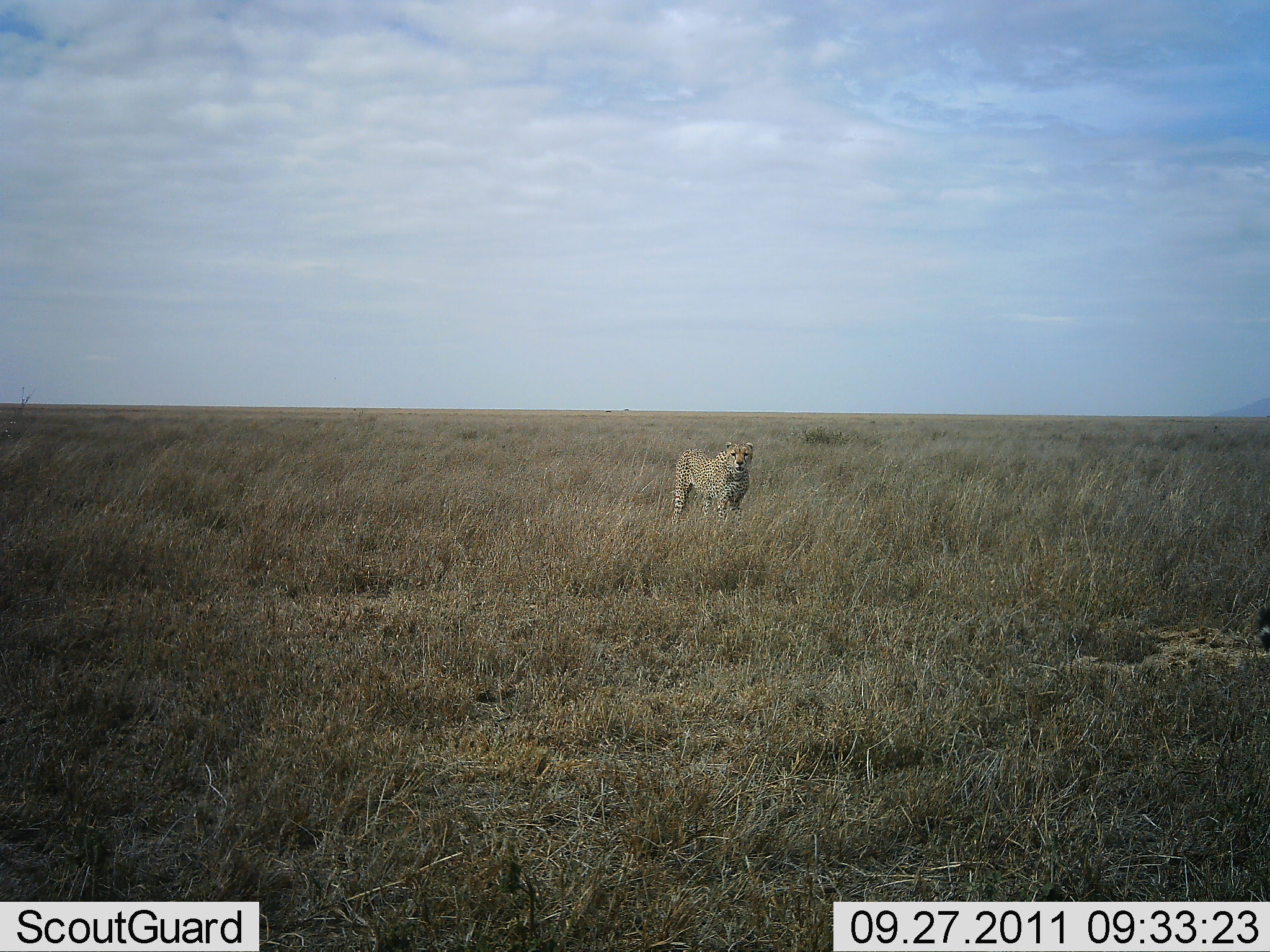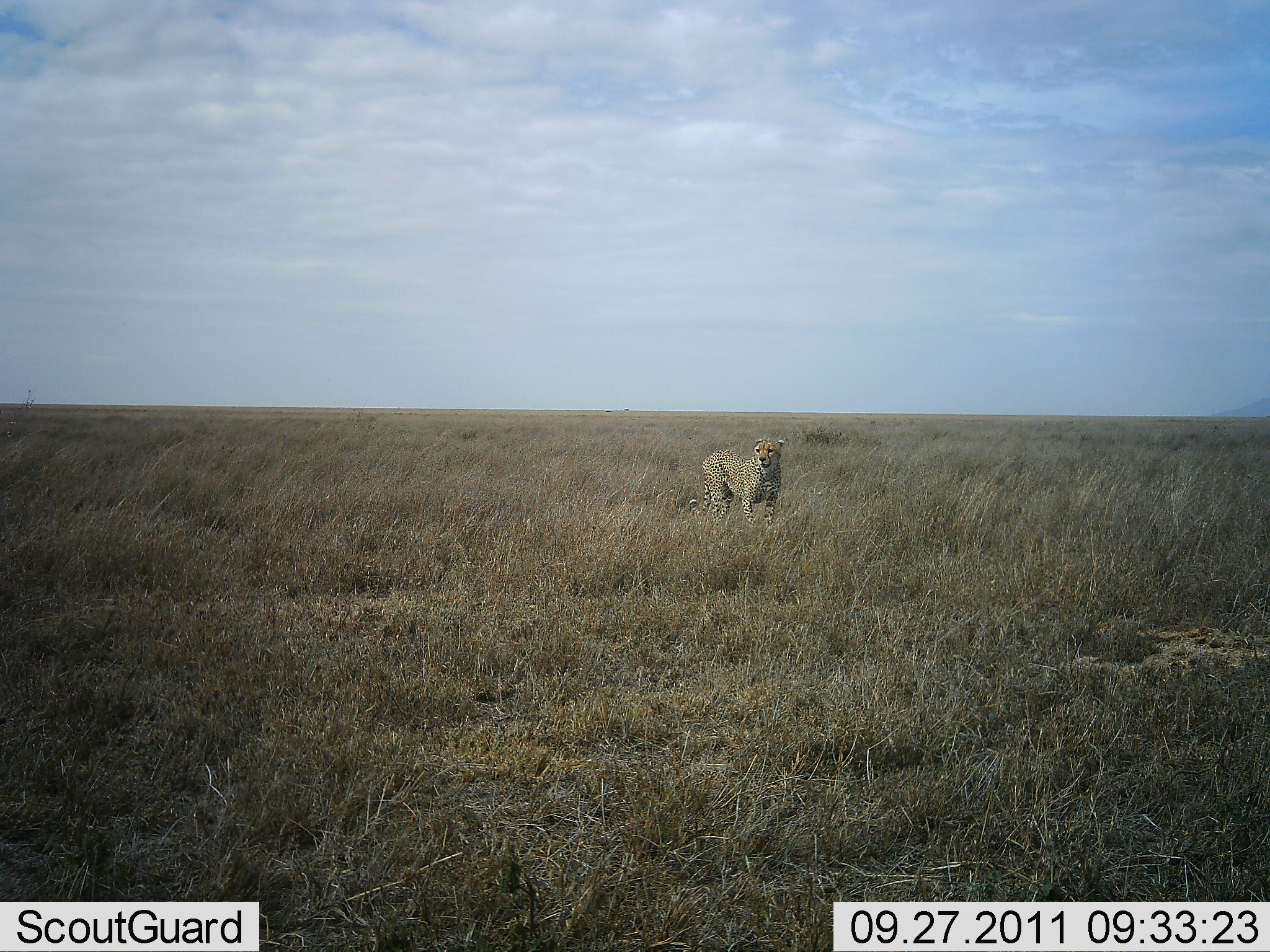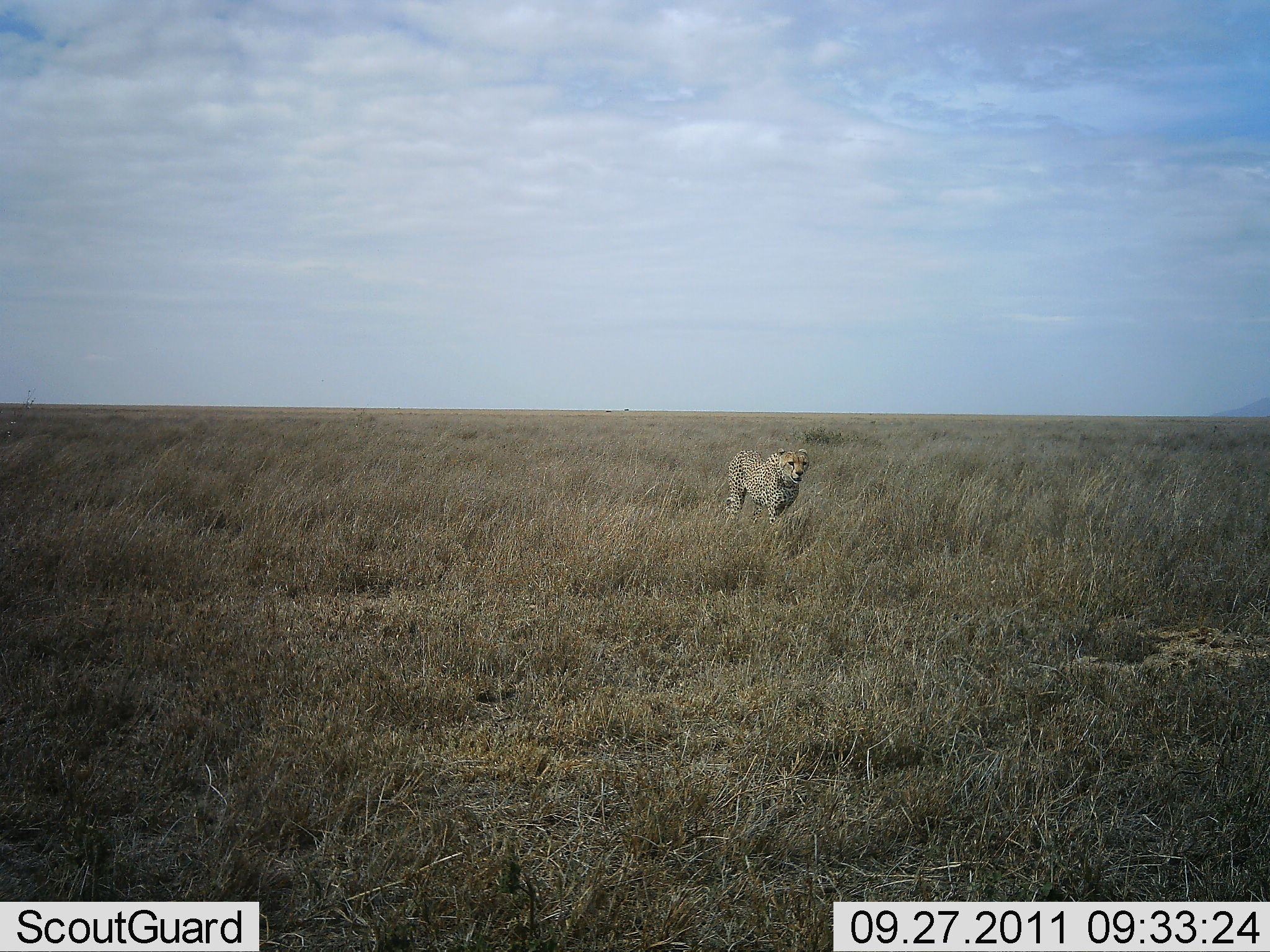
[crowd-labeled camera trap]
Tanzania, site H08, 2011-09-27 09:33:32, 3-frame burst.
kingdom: Animalia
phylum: Chordata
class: Mammalia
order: Carnivora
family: Felidae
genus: Acinonyx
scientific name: Acinonyx jubatus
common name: cheetah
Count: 1.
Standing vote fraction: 25%.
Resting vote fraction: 0%.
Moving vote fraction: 75%.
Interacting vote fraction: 0%.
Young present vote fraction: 0%.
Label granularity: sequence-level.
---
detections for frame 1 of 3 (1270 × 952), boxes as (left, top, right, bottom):
animal: (672, 441, 753, 525); (1256, 604, 1270, 650)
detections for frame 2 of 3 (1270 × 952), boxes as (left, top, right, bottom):
animal: (688, 437, 784, 530)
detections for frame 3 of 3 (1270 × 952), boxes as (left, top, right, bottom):
animal: (726, 448, 810, 529)